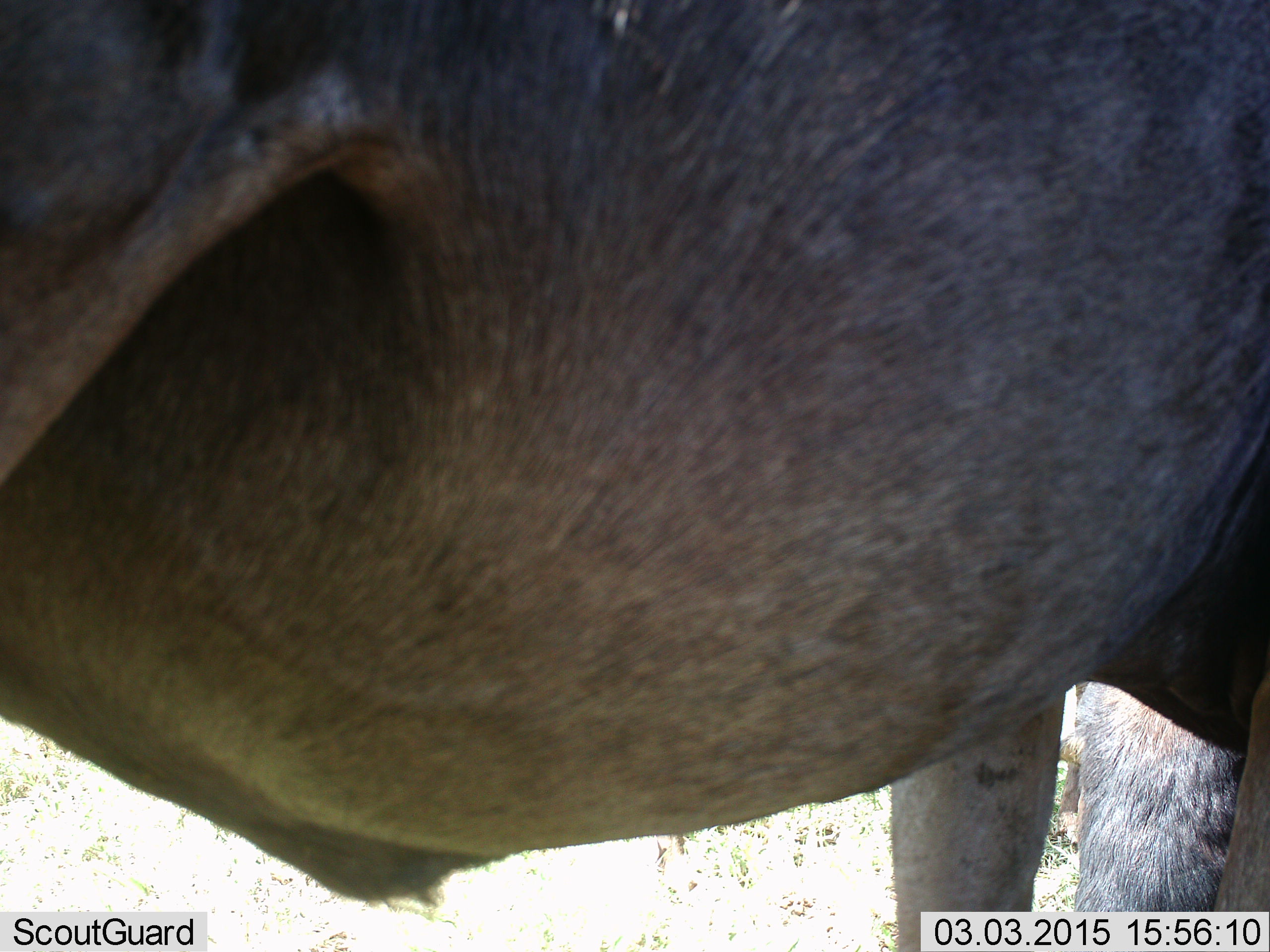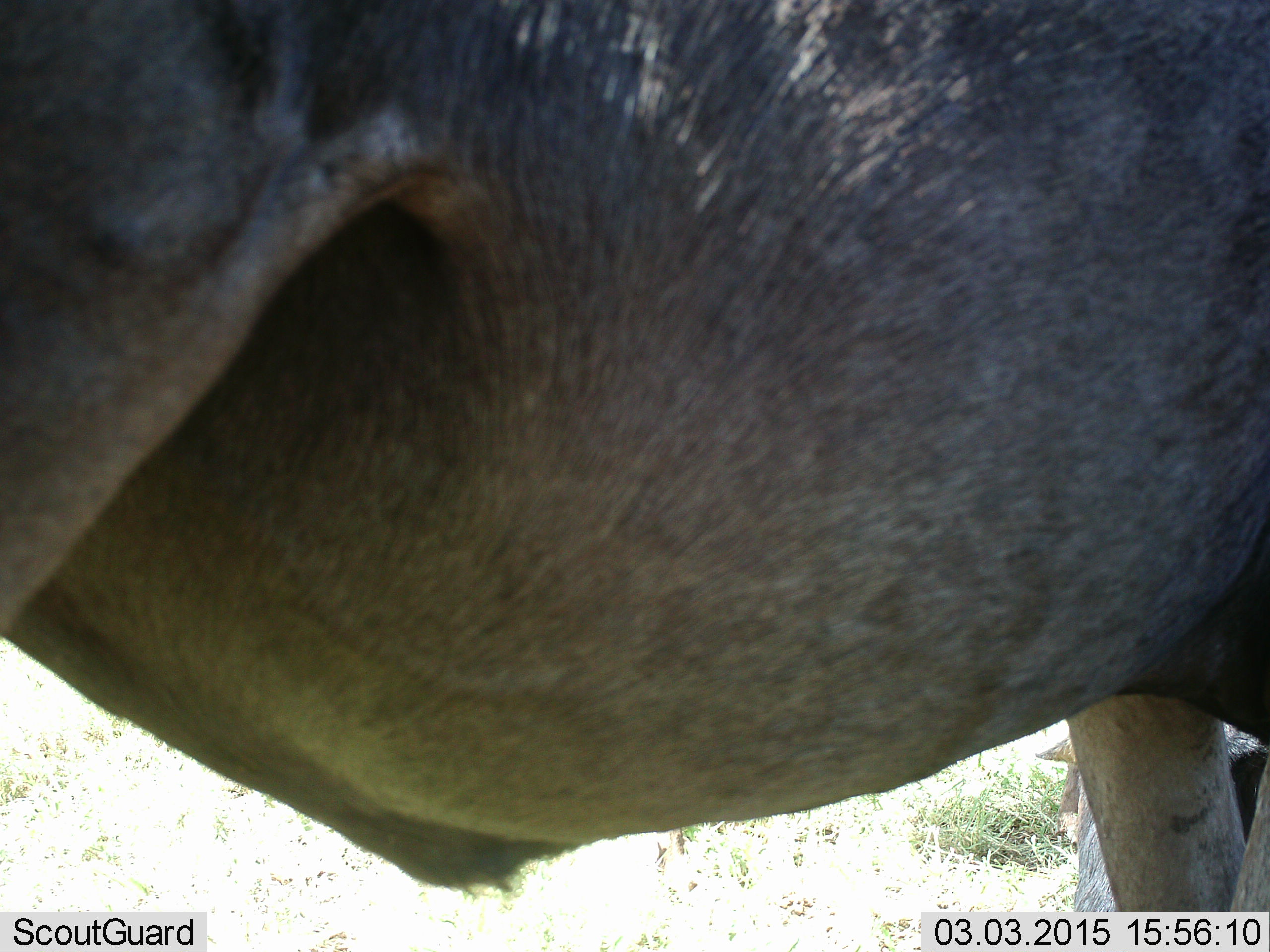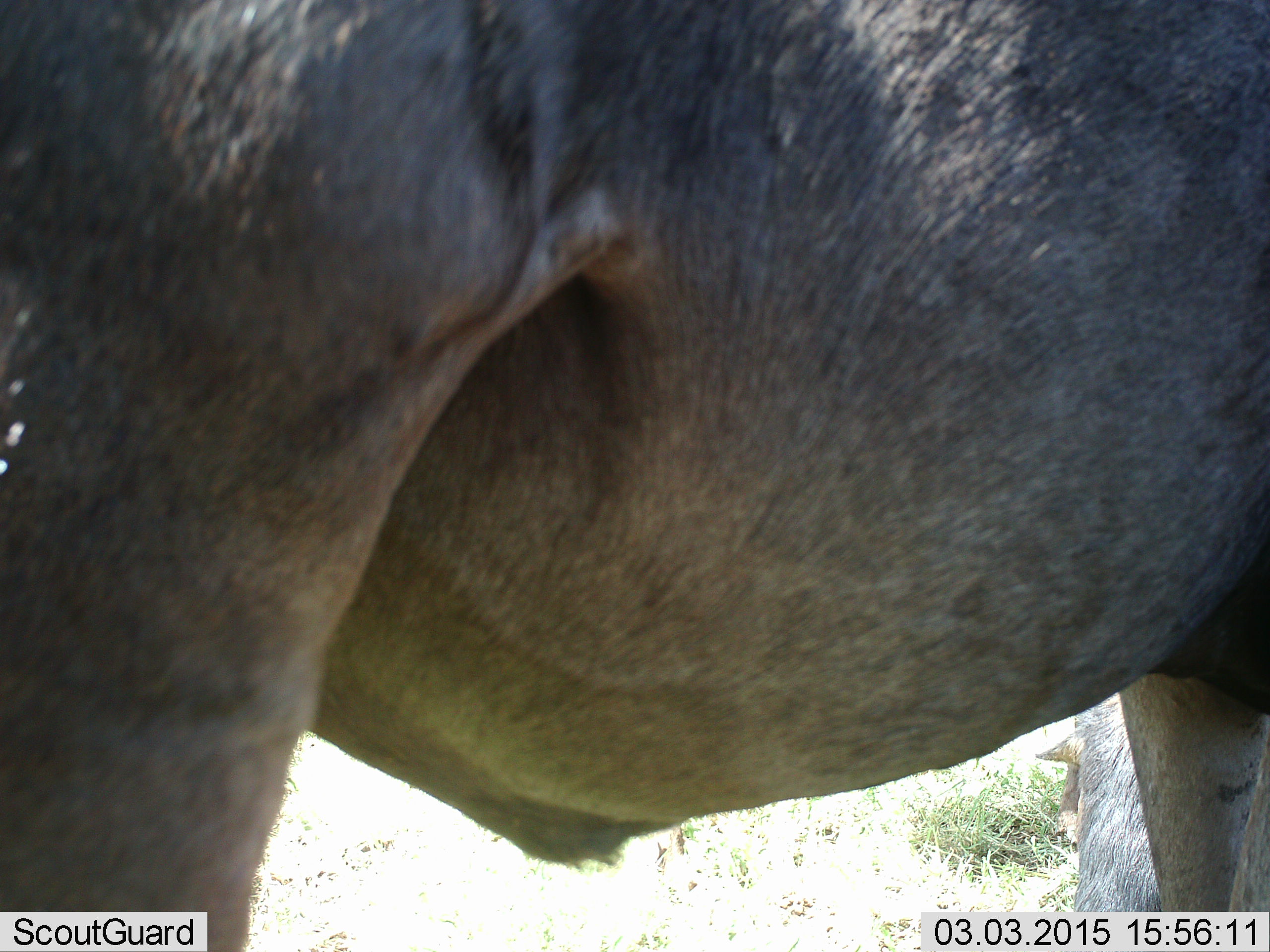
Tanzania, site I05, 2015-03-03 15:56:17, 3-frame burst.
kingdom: Animalia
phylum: Chordata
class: Mammalia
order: Artiodactyla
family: Bovidae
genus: Connochaetes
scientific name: Connochaetes taurinus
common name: blue wildebeest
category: wildebeest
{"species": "wildebeest (blue wildebeest) (Connochaetes taurinus)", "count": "2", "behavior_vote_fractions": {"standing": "90%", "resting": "40%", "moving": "20%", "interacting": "0%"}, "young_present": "0%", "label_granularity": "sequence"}